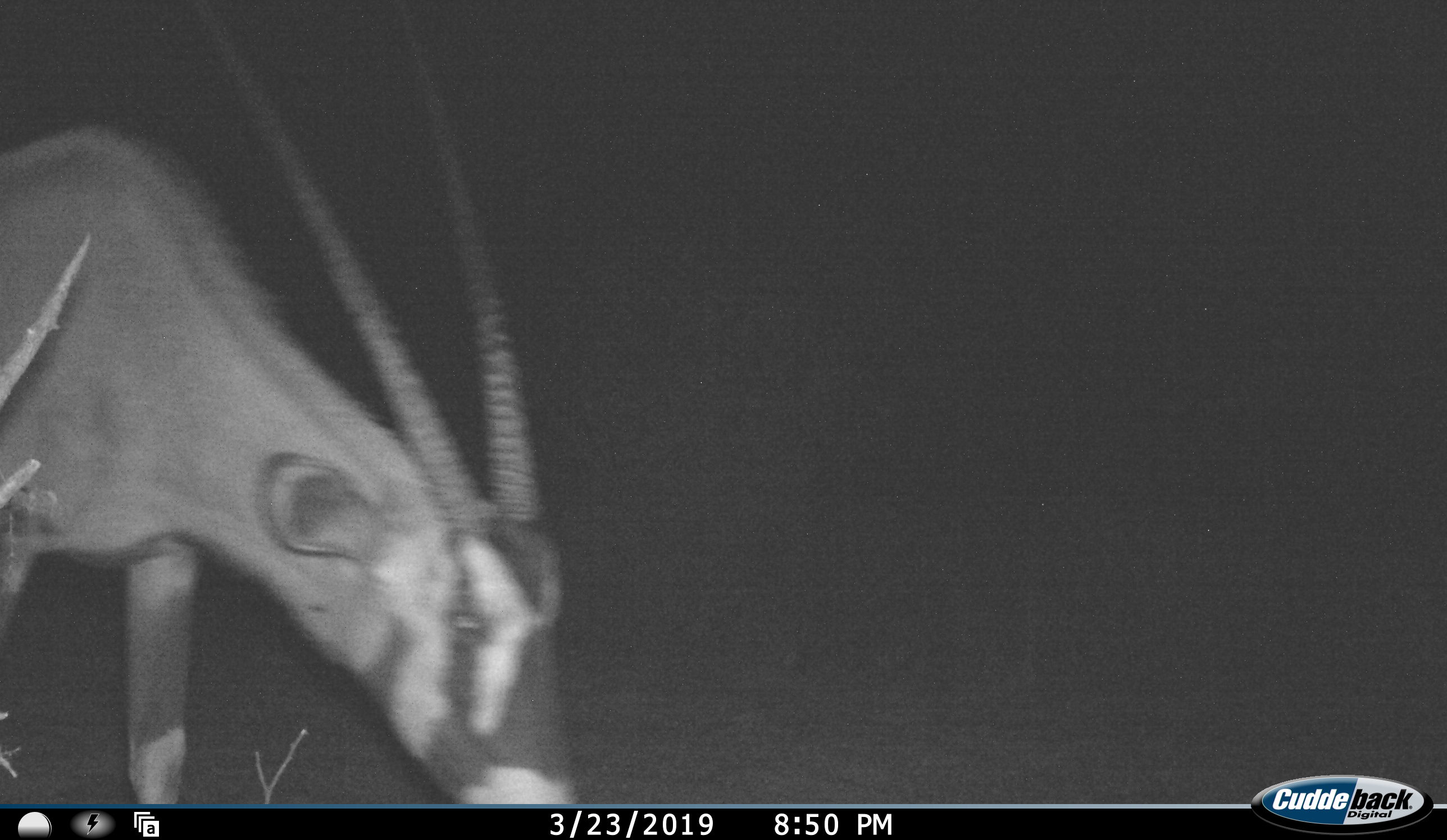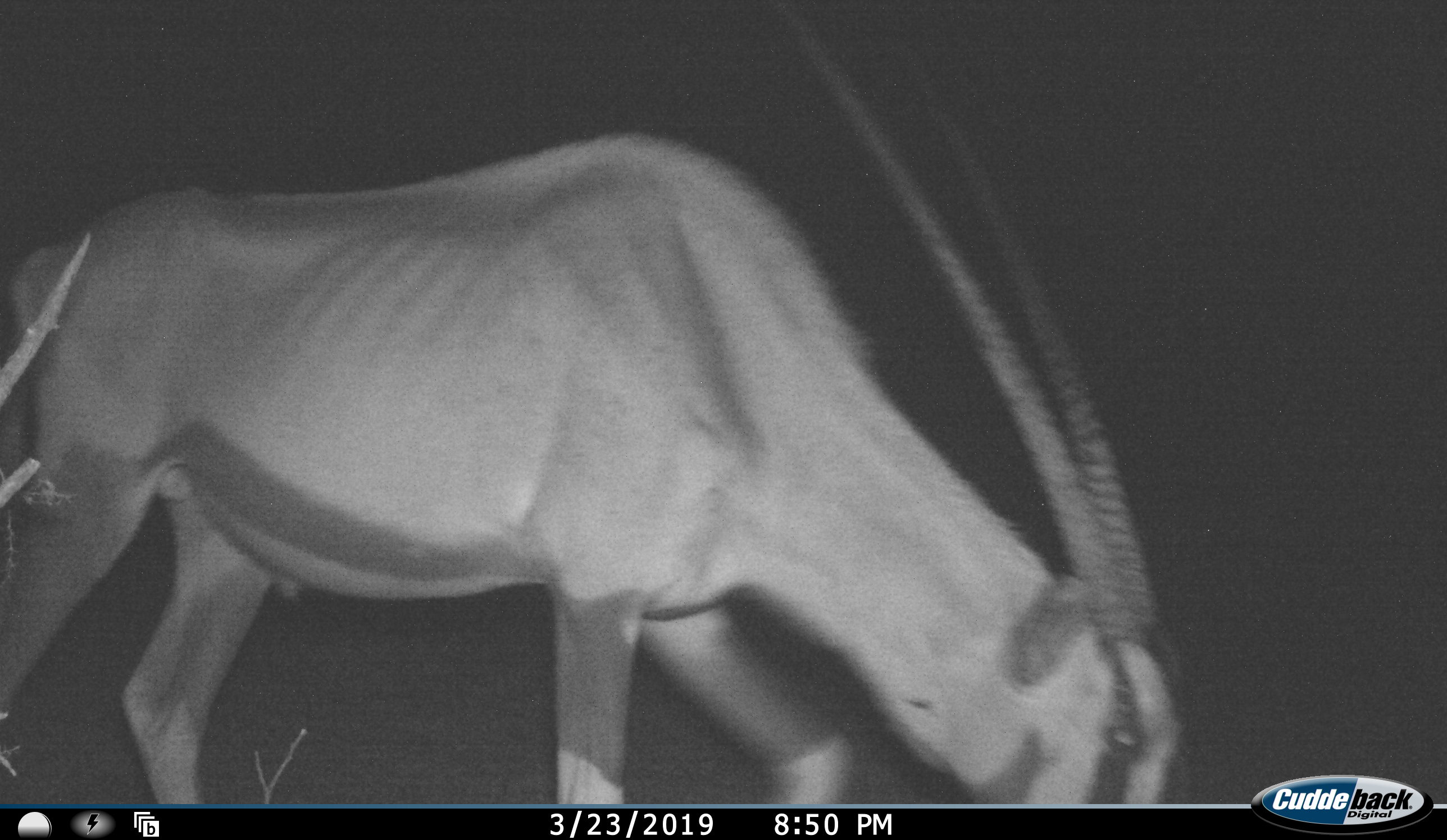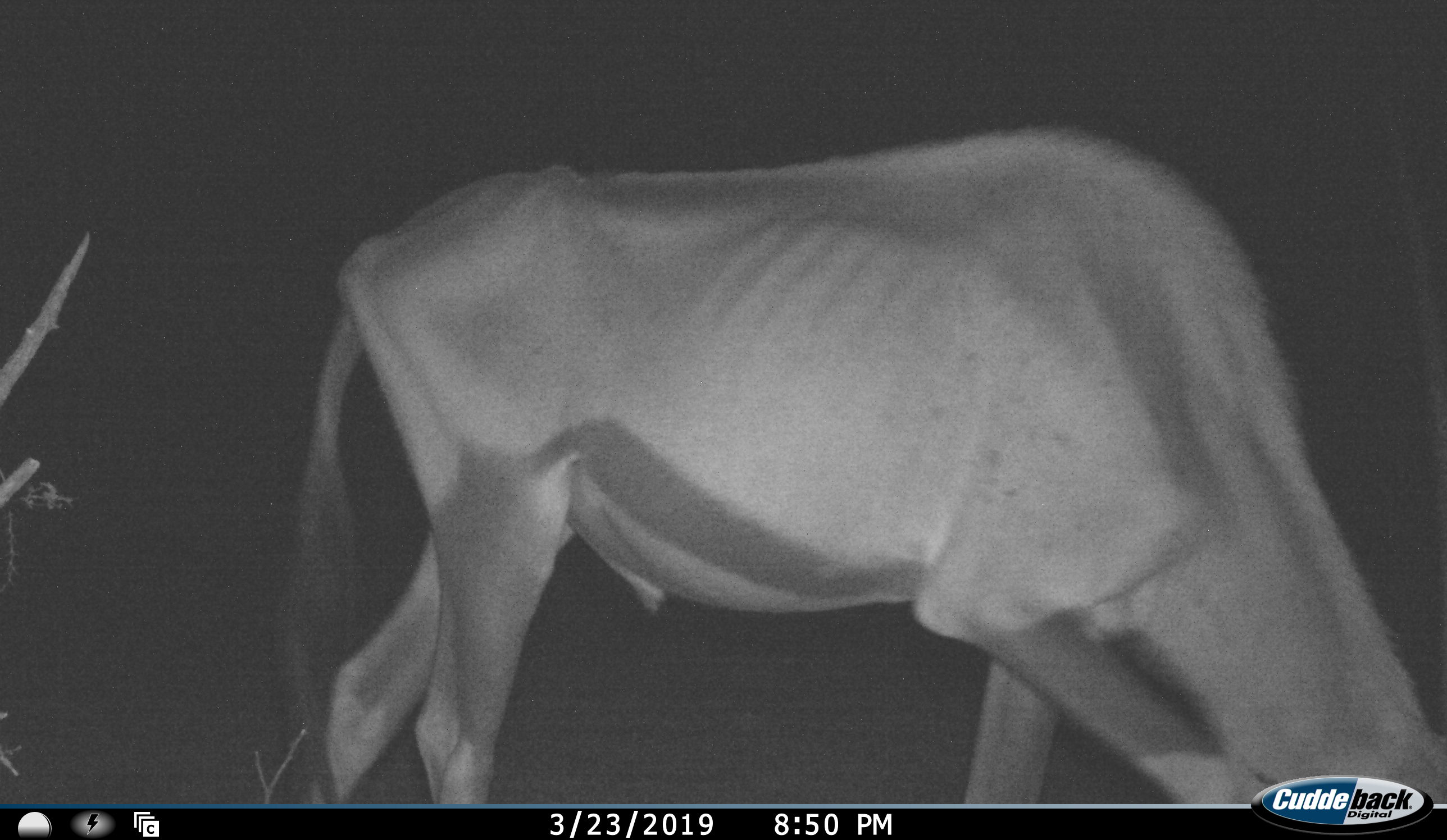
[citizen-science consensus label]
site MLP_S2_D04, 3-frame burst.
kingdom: Animalia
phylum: Chordata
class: Mammalia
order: Artiodactyla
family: Bovidae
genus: Oryx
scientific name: Oryx gazella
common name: gemsbok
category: oryx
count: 1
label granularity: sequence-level